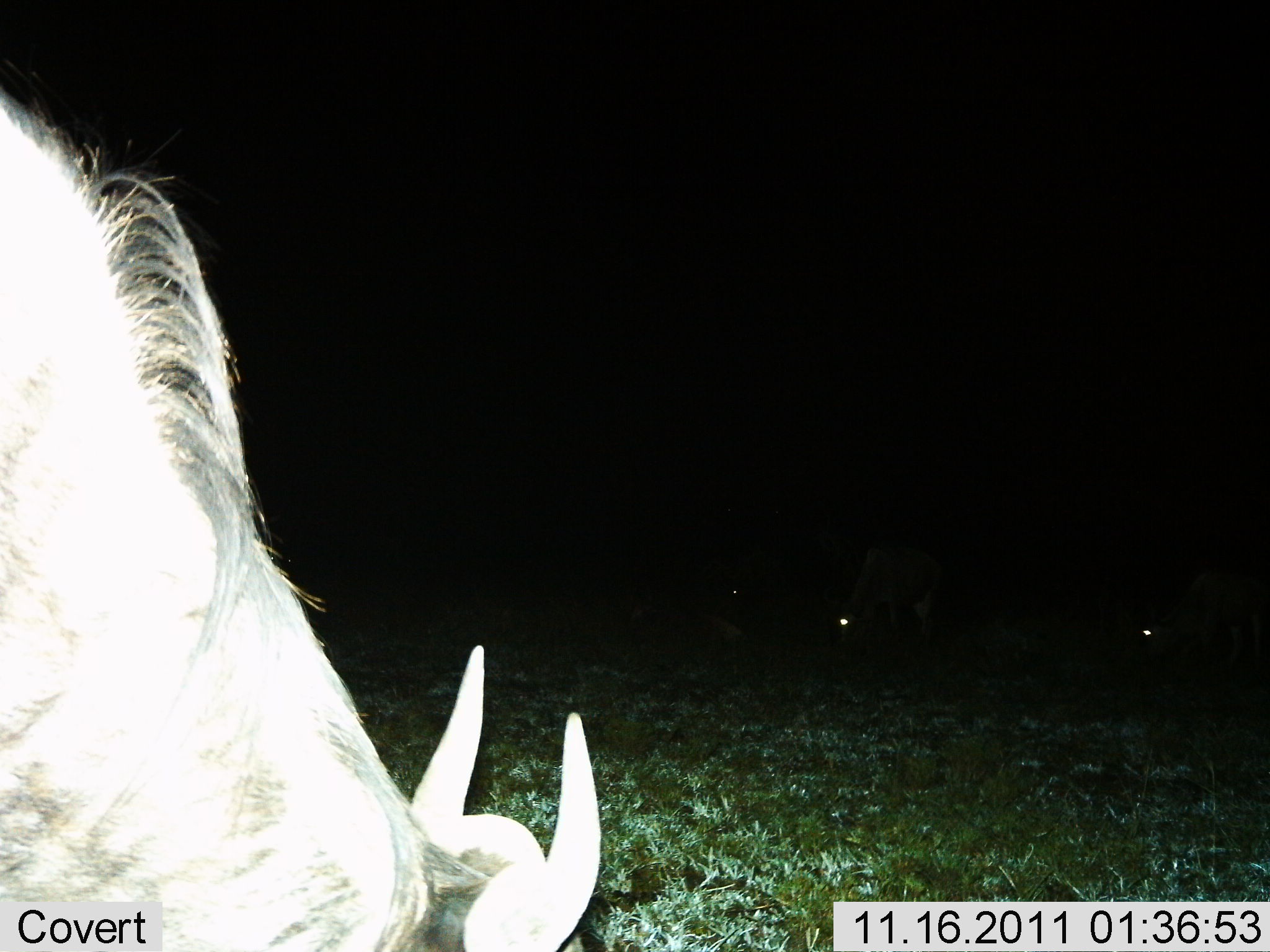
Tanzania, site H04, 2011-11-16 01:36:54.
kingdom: Animalia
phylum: Chordata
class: Mammalia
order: Artiodactyla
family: Bovidae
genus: Connochaetes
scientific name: Connochaetes taurinus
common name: blue wildebeest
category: wildebeest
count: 4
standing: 27%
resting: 9%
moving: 0%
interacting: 0%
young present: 0%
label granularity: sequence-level